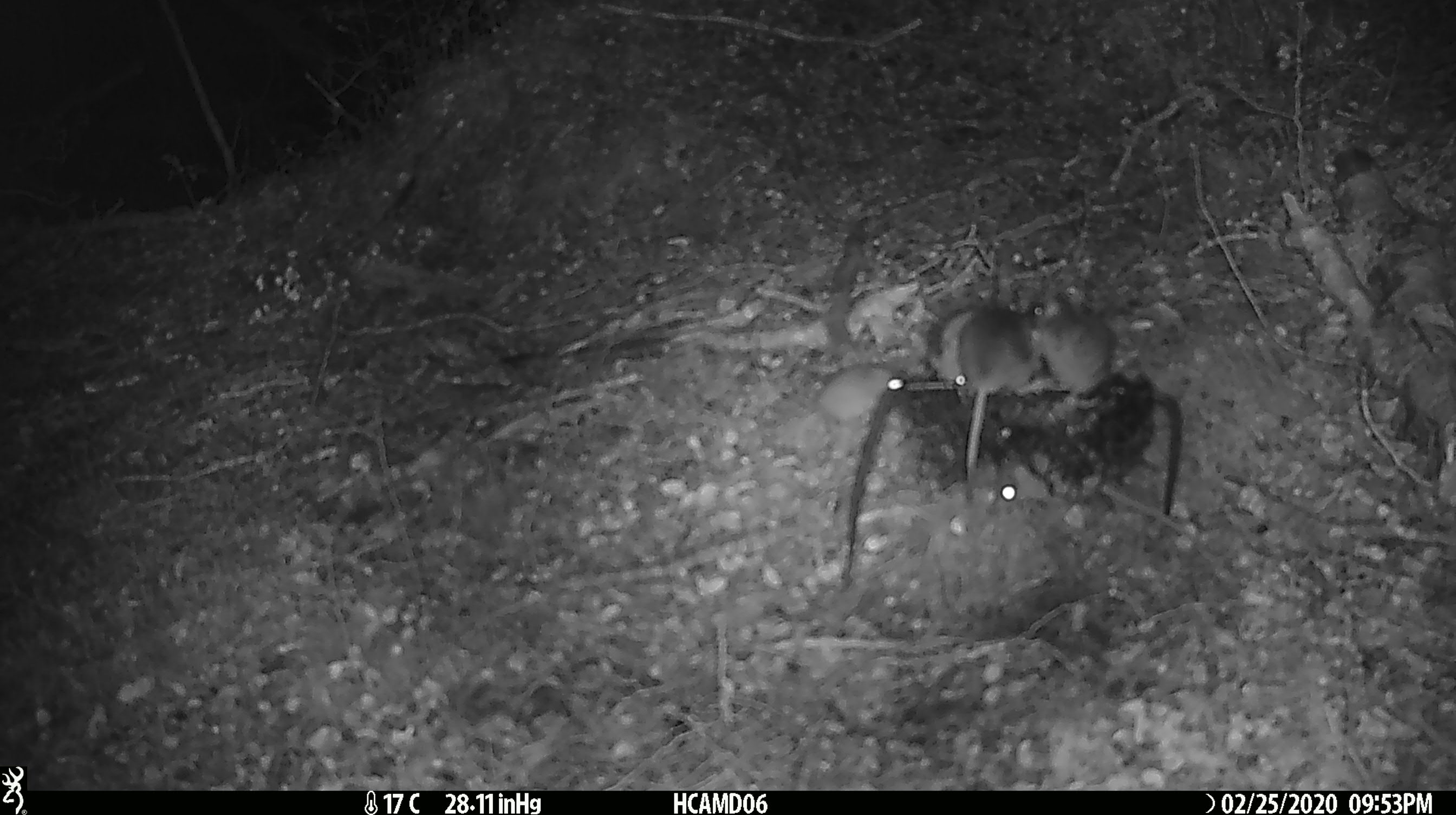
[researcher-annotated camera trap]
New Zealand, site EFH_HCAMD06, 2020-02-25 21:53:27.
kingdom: Animalia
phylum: Chordata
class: Mammalia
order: Rodentia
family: Muridae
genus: Mus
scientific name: Mus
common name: mouse